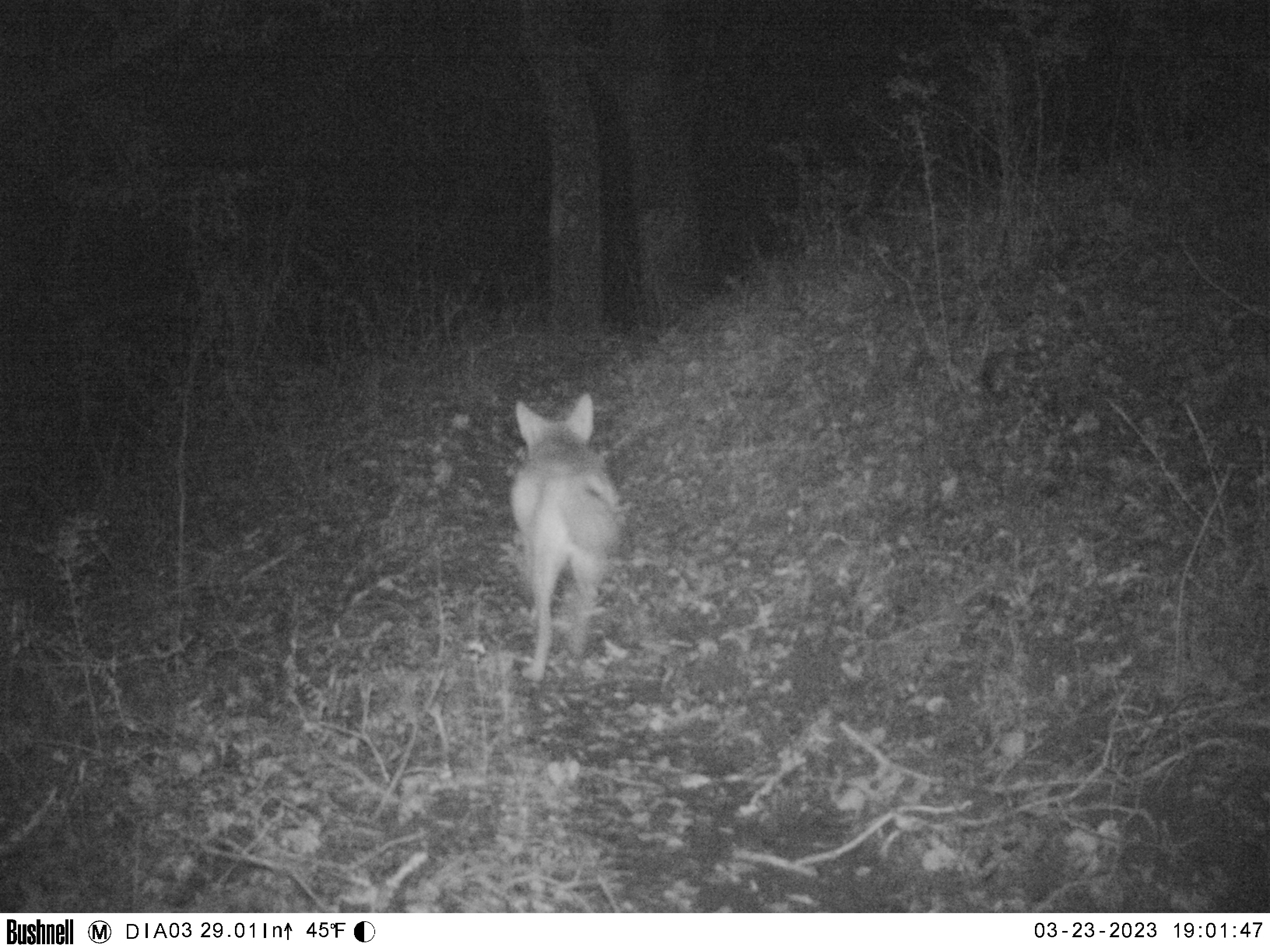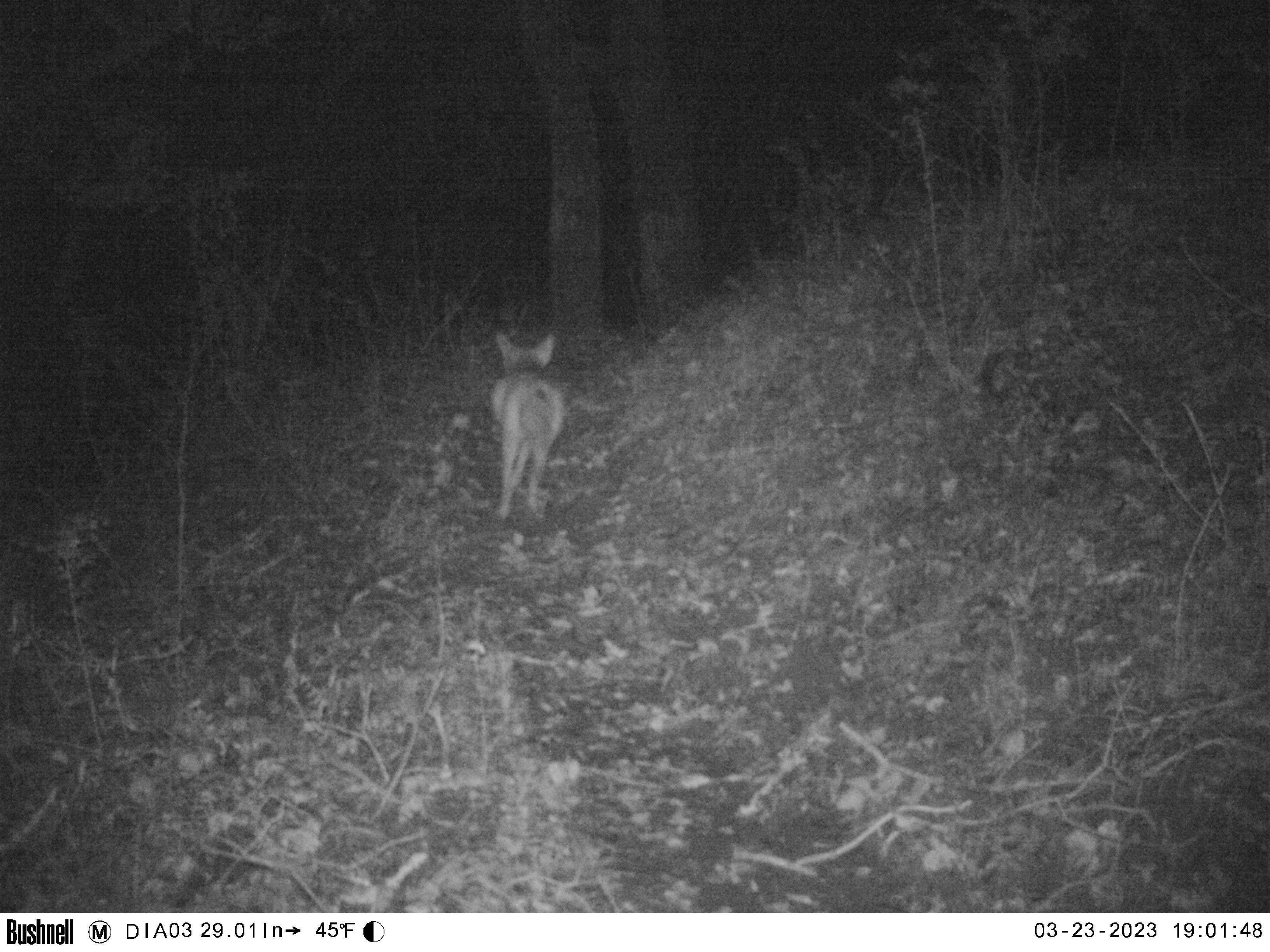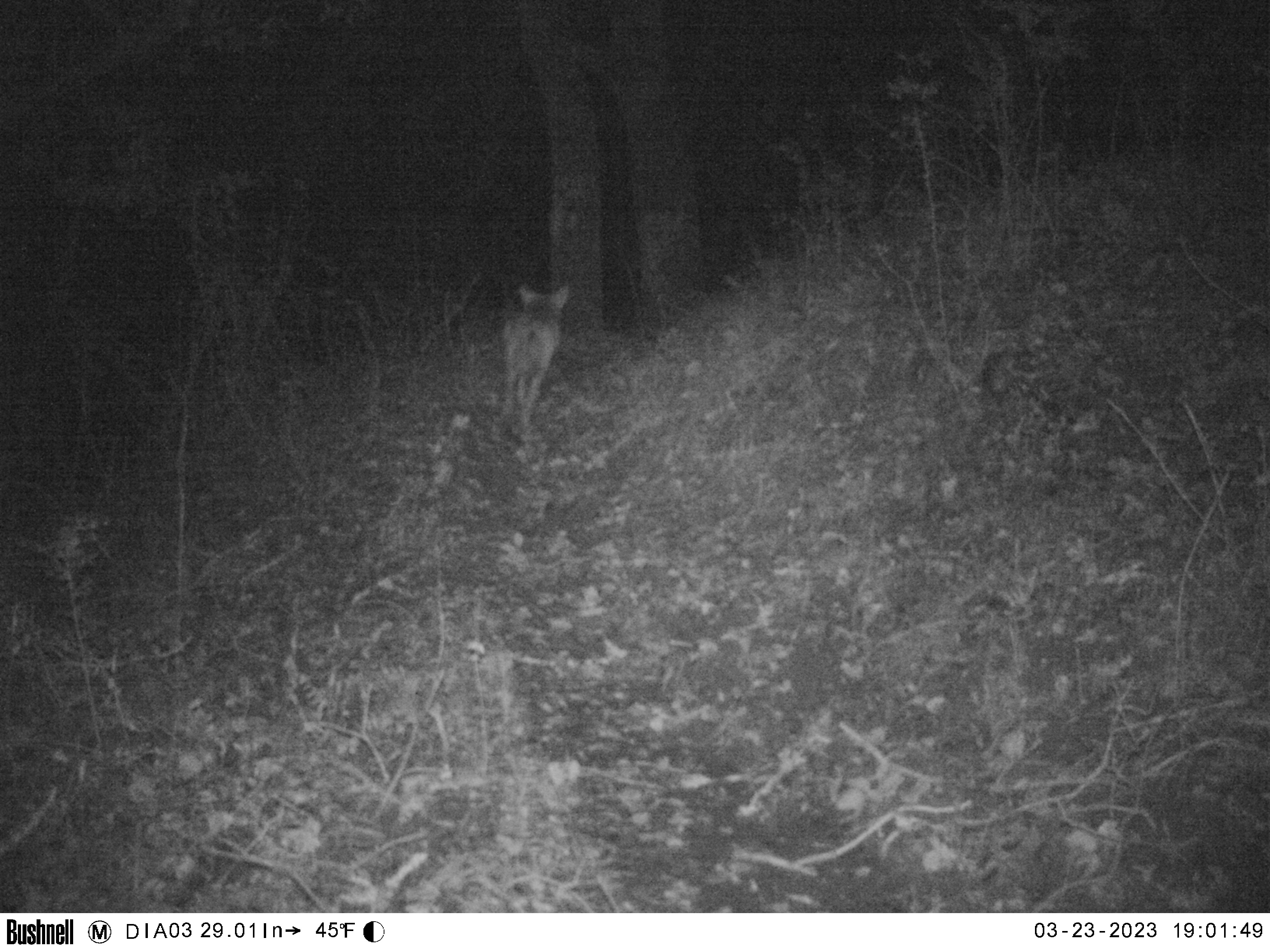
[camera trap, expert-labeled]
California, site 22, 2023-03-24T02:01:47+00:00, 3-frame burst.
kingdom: Animalia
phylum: Chordata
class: Mammalia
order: Carnivora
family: Canidae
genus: Canis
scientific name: Canis latrans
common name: coyote